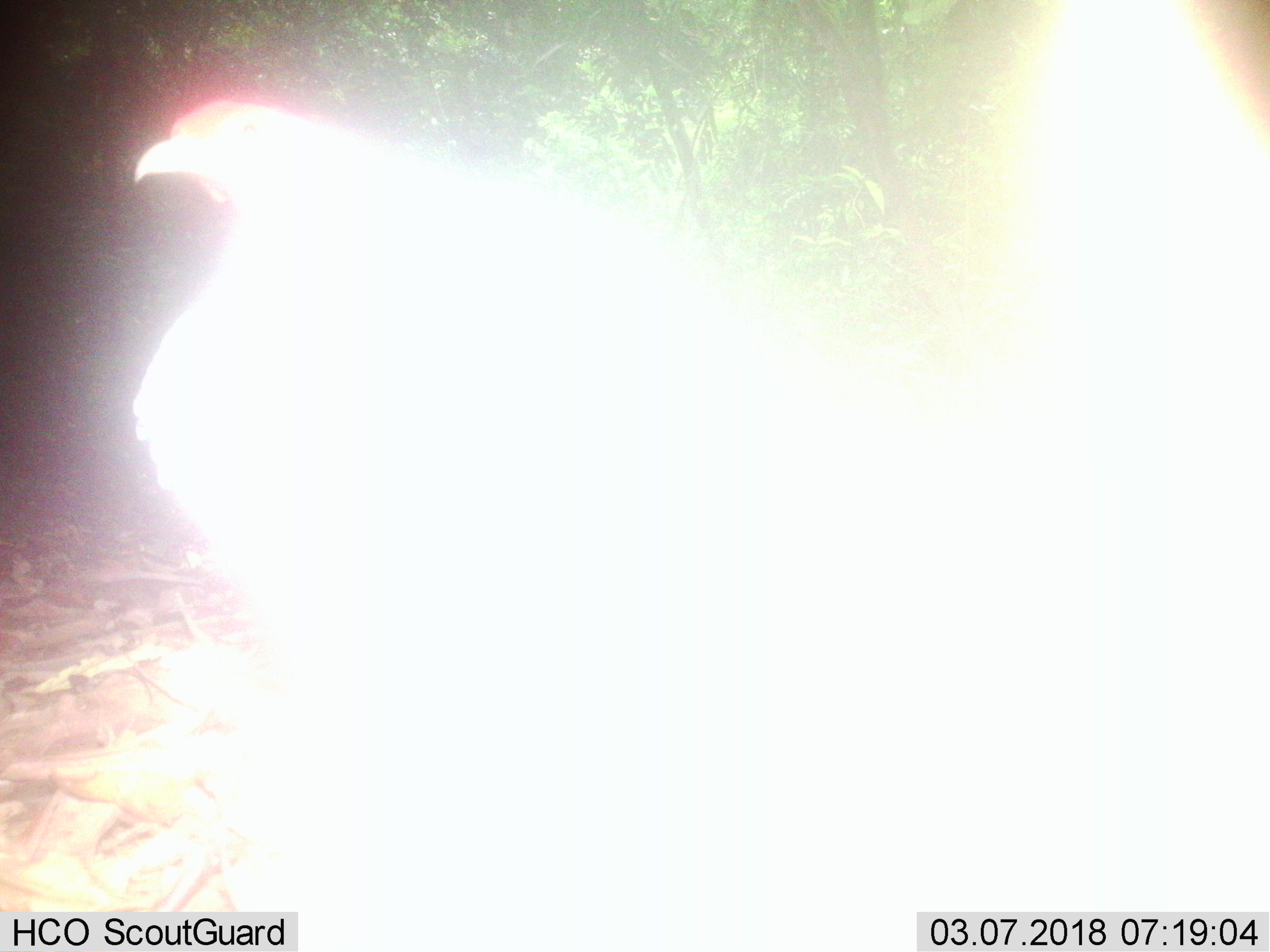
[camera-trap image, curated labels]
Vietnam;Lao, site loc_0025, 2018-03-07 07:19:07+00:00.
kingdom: Animalia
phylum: Chordata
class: Aves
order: Galliformes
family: Phasianidae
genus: Lophura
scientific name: Lophura nycthemera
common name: silver pheasant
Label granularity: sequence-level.